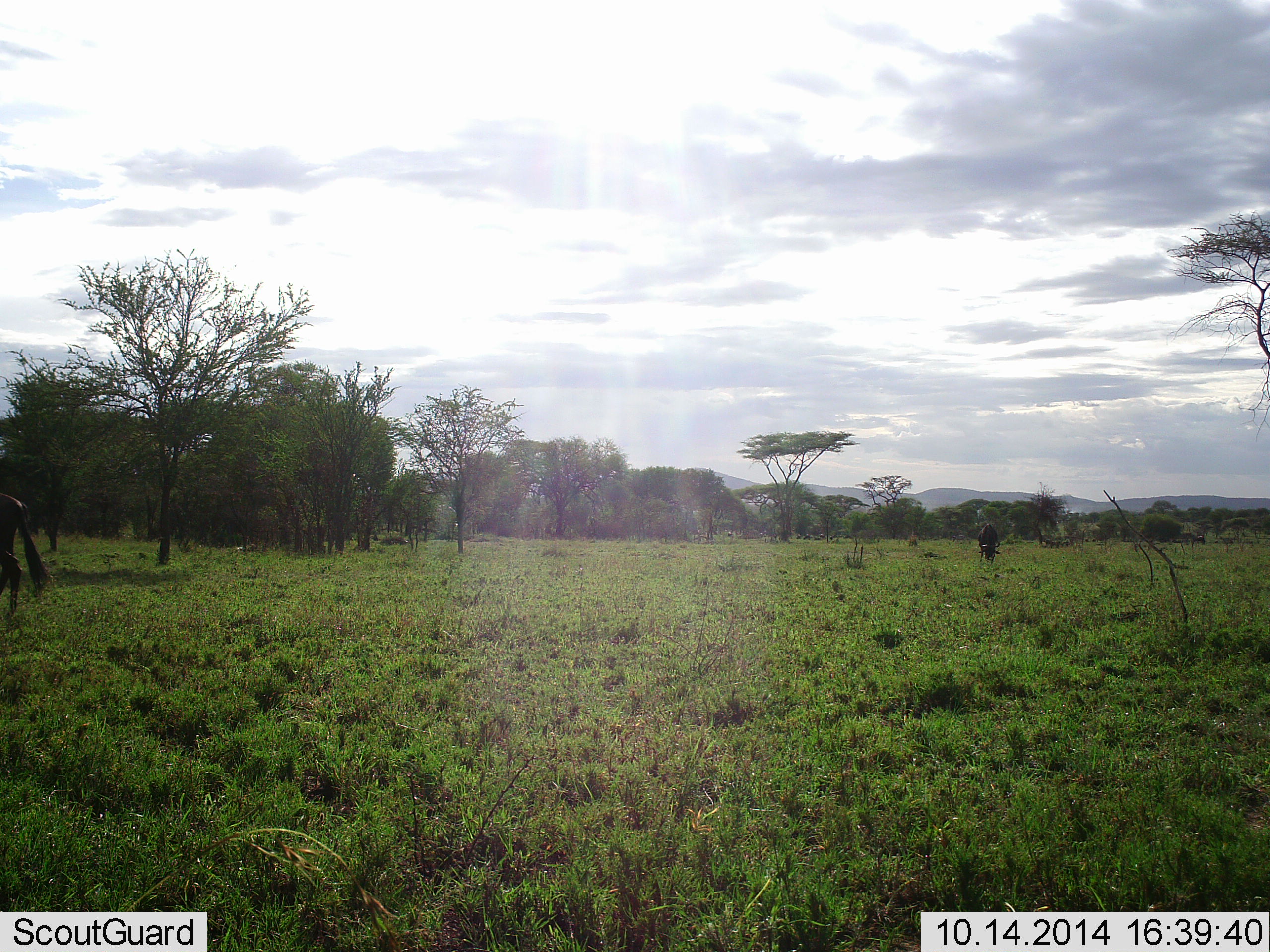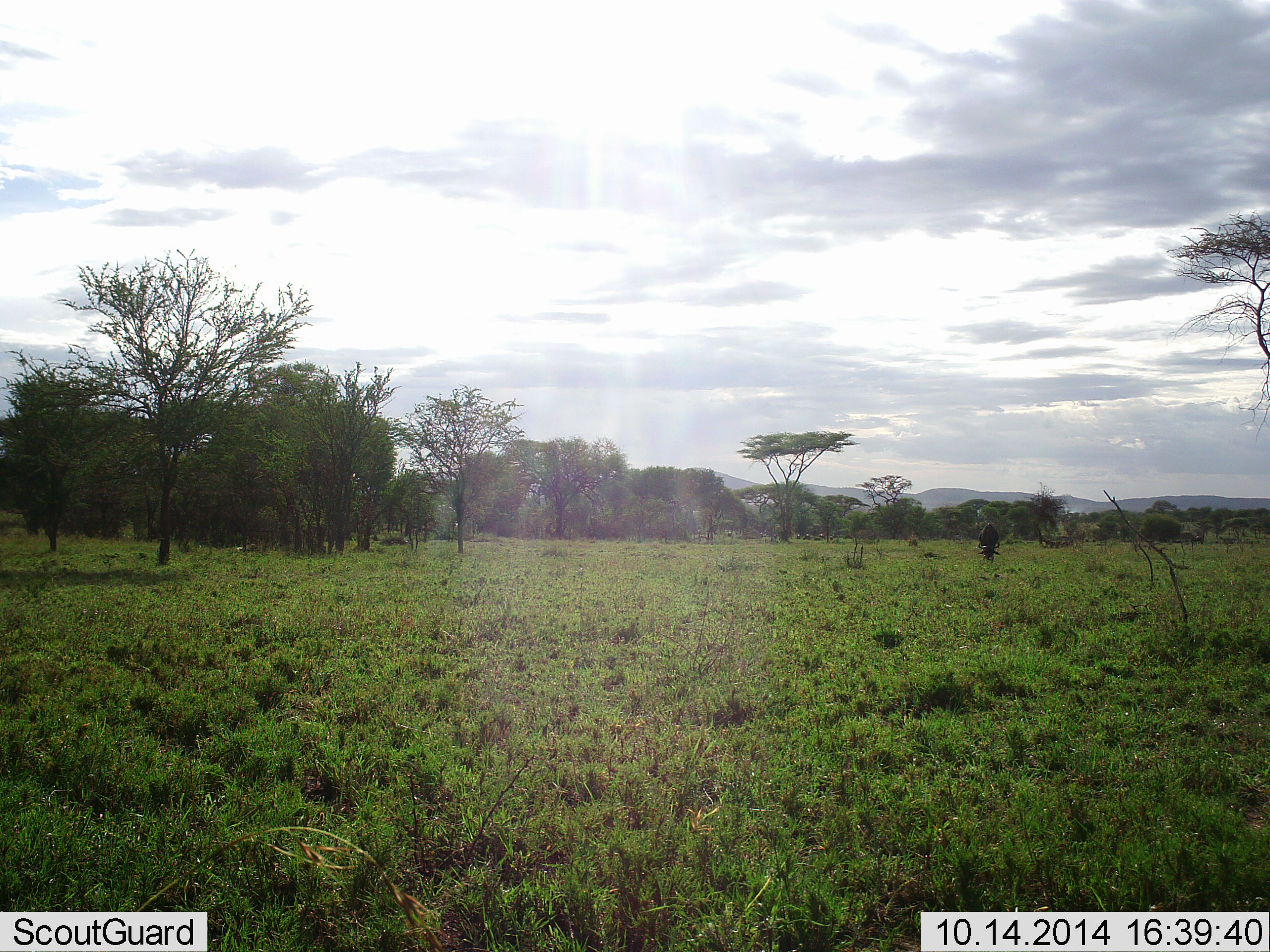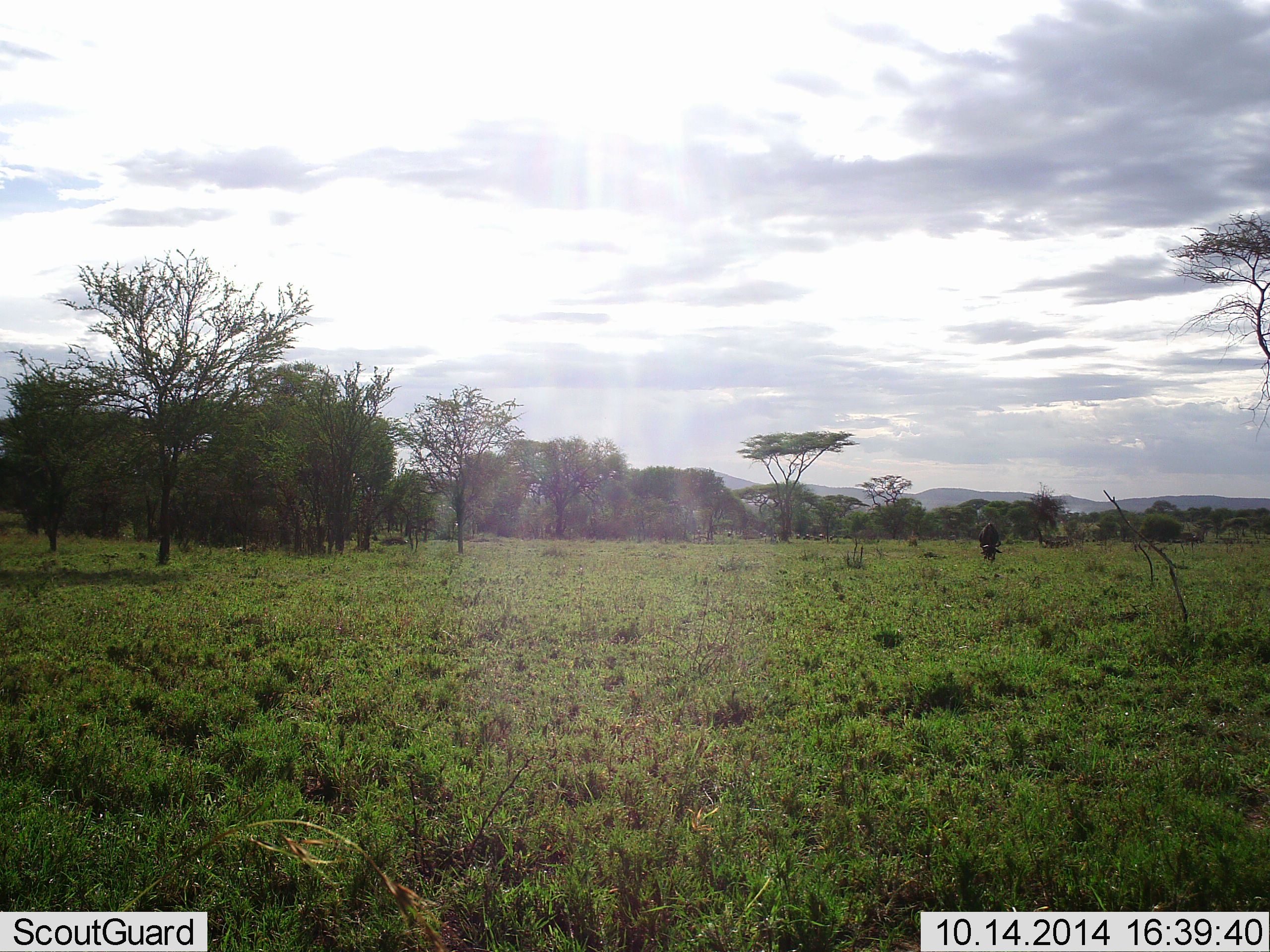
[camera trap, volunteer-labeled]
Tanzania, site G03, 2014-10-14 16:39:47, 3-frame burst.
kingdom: Animalia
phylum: Chordata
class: Mammalia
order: Artiodactyla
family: Bovidae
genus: Connochaetes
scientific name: Connochaetes taurinus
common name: blue wildebeest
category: wildebeest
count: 2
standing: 10%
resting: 10%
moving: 100%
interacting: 0%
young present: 0%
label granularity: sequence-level